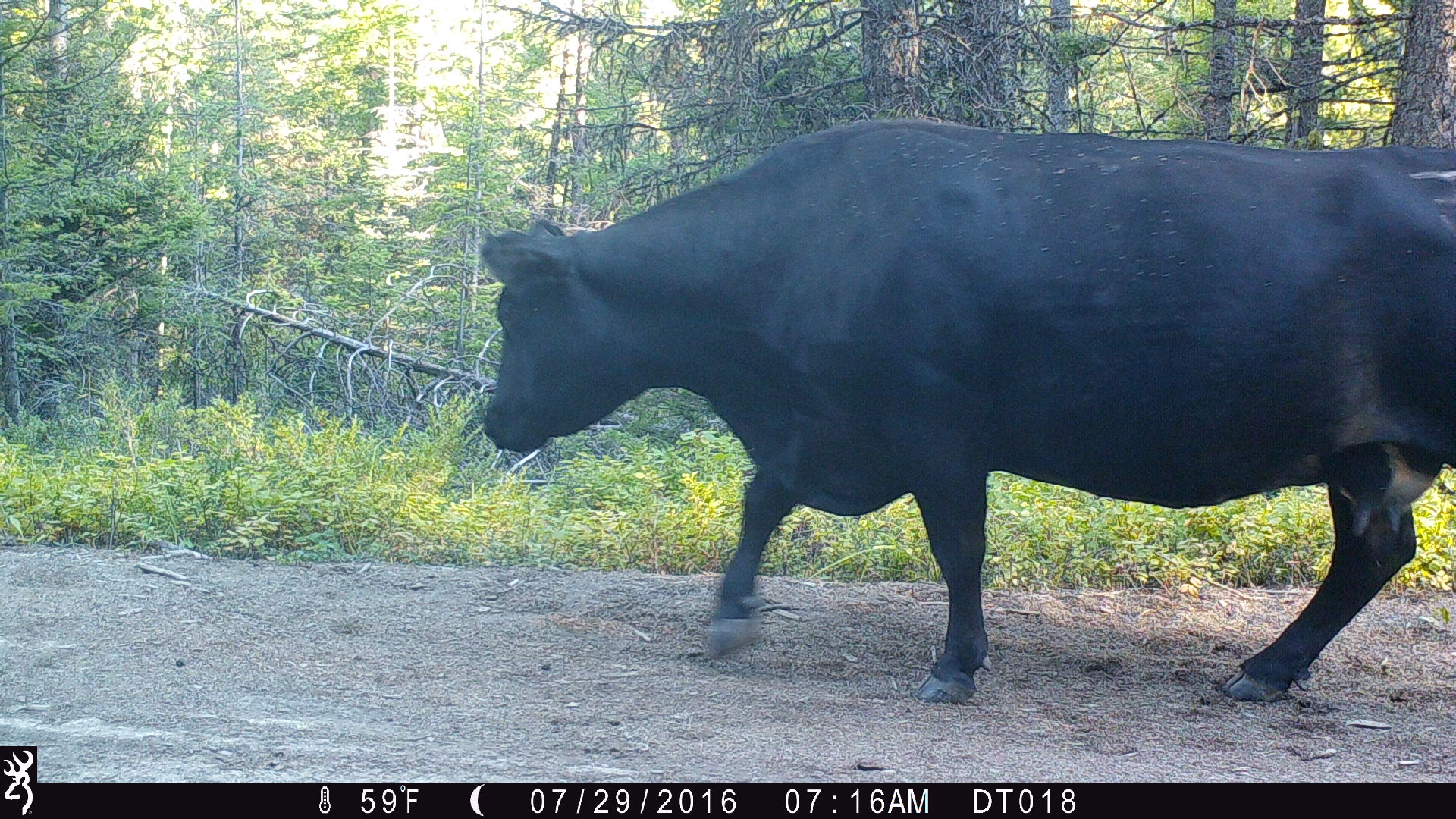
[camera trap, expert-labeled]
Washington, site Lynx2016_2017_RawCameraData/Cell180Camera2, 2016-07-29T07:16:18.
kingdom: Animalia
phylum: Chordata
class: Mammalia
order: Artiodactyla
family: Bovidae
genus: Bos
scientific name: Bos taurus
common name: domestic cattle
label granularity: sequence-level